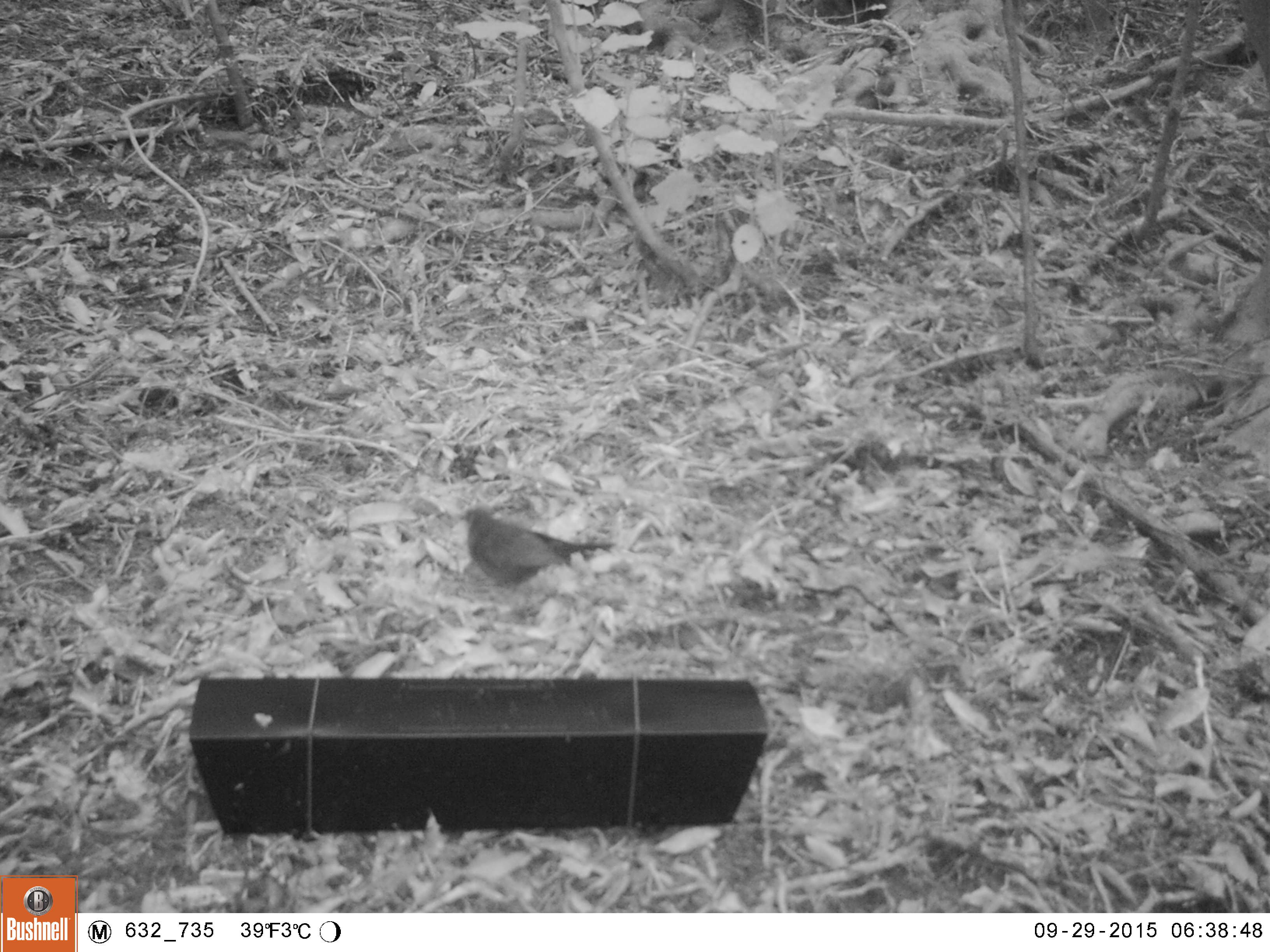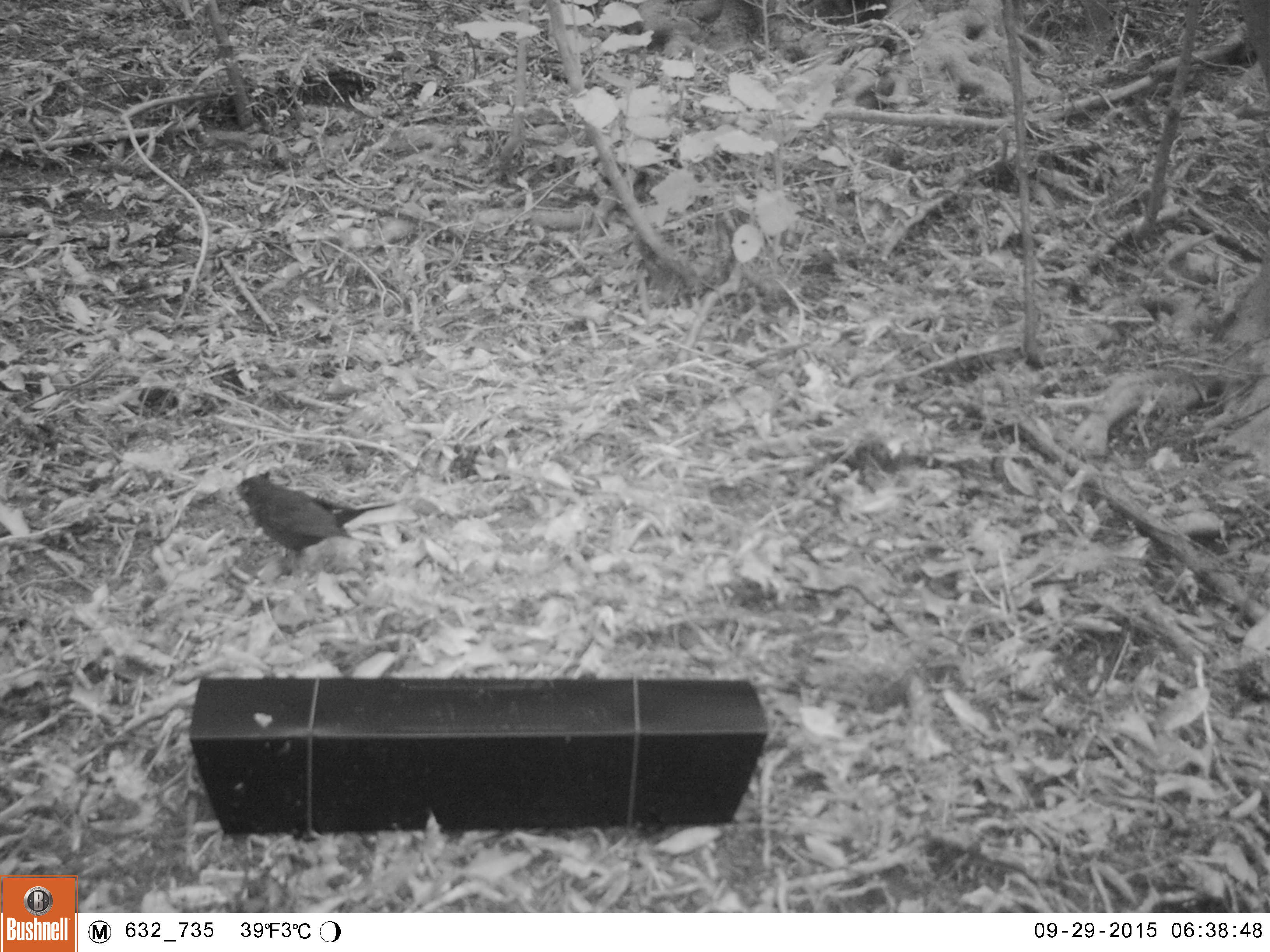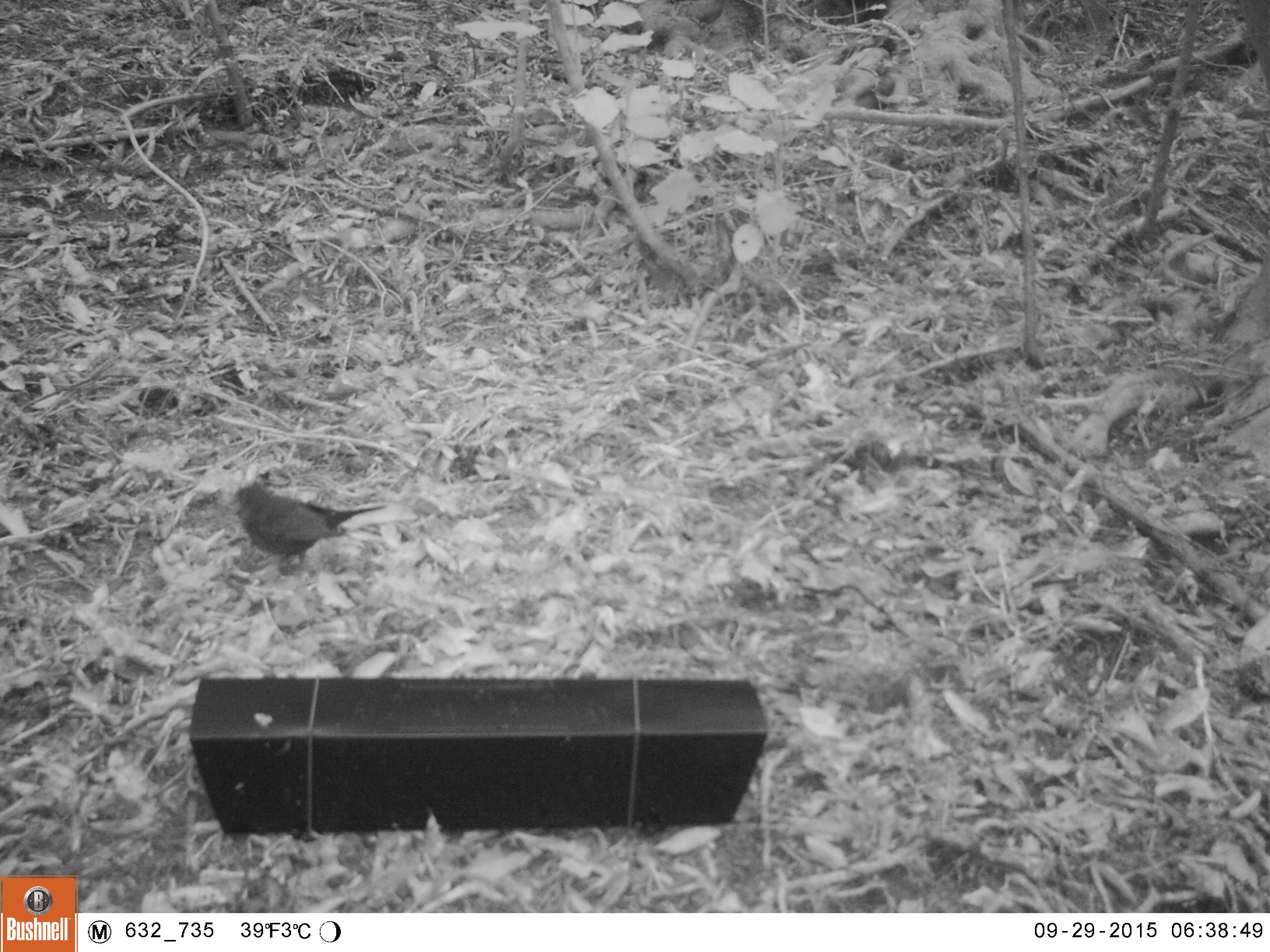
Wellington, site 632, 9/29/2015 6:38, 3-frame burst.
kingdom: Animalia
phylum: Chordata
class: Aves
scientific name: Aves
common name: bird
Bird (Aves).